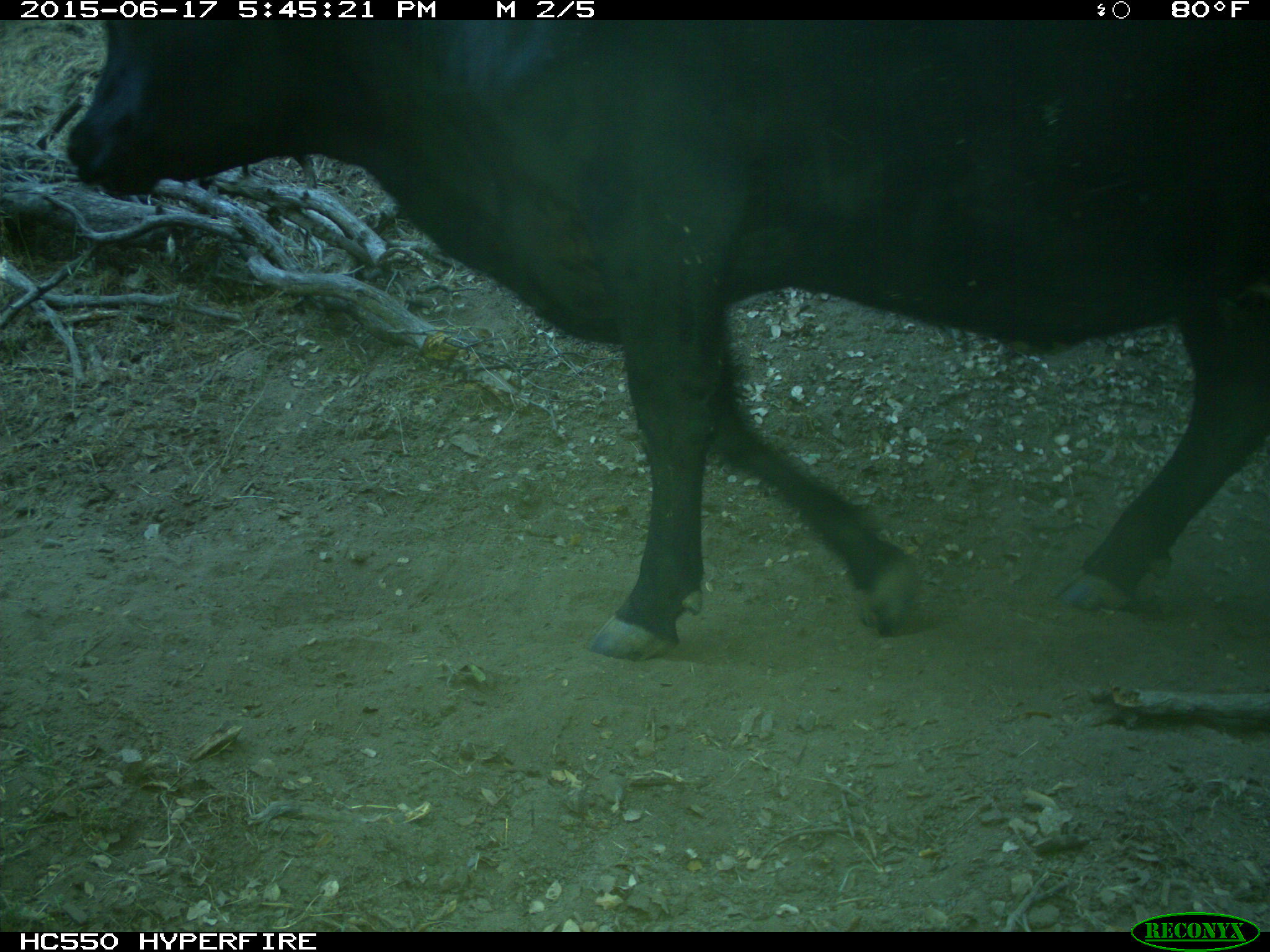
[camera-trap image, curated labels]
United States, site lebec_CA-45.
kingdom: Animalia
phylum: Chordata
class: Mammalia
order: Artiodactyla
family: Bovidae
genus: Bos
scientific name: Bos taurus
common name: domestic cow